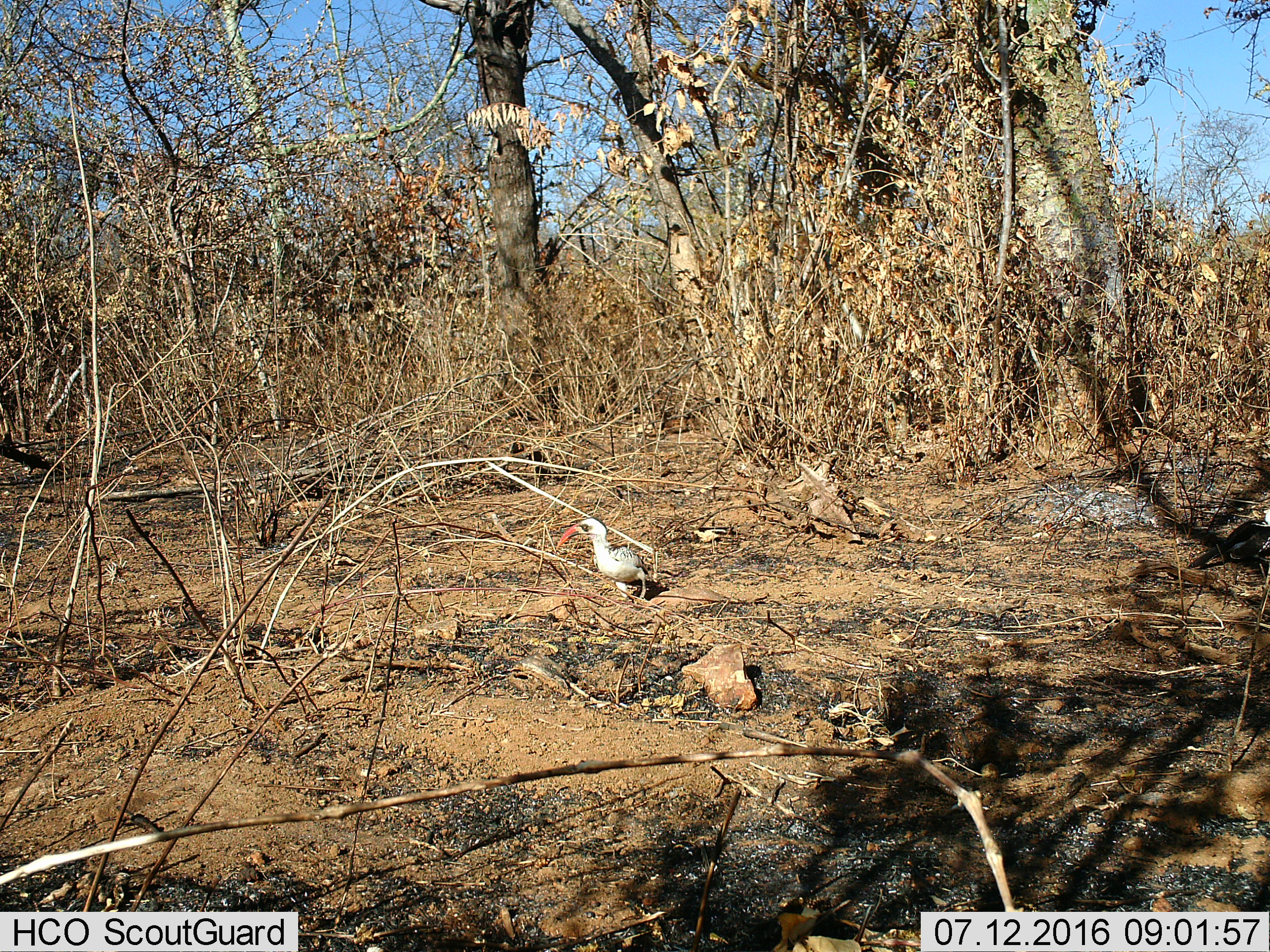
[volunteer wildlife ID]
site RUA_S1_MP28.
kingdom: Animalia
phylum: Chordata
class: Aves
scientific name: Aves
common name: bird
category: birdother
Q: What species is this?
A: Birdother (bird) (Aves).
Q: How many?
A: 1.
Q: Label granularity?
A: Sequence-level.